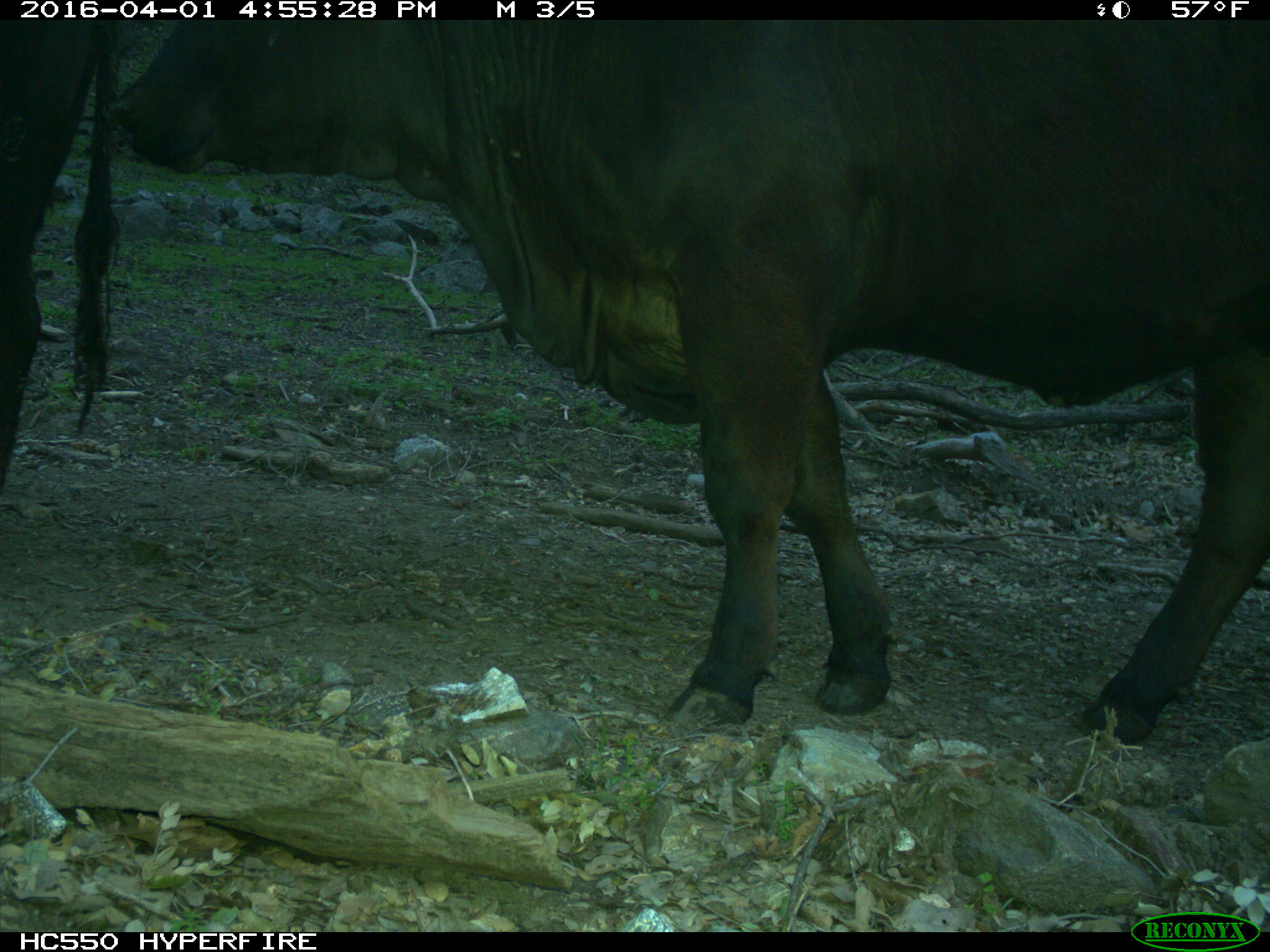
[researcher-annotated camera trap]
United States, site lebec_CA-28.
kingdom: Animalia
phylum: Chordata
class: Mammalia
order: Artiodactyla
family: Bovidae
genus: Bos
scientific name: Bos taurus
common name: domestic cow